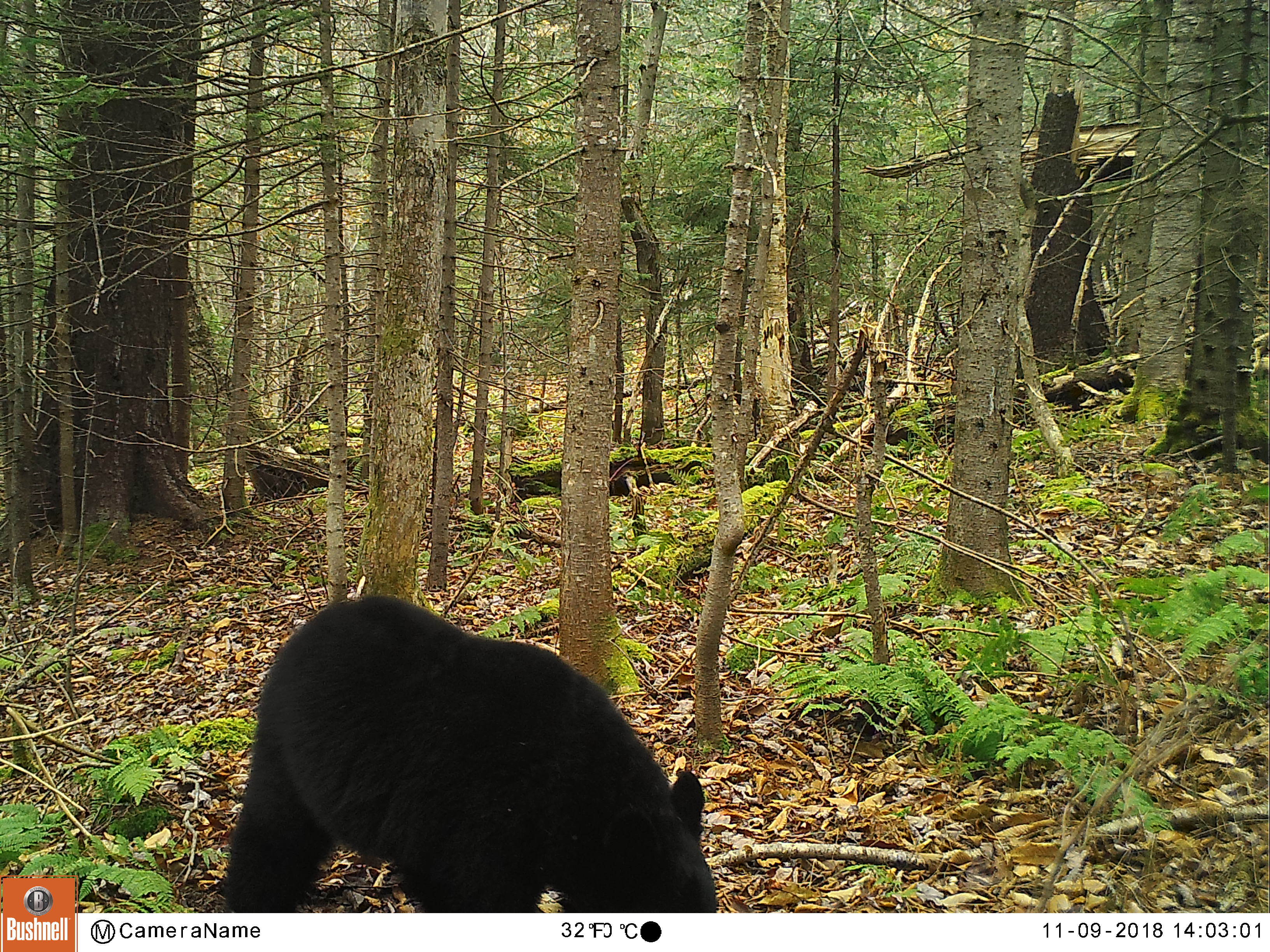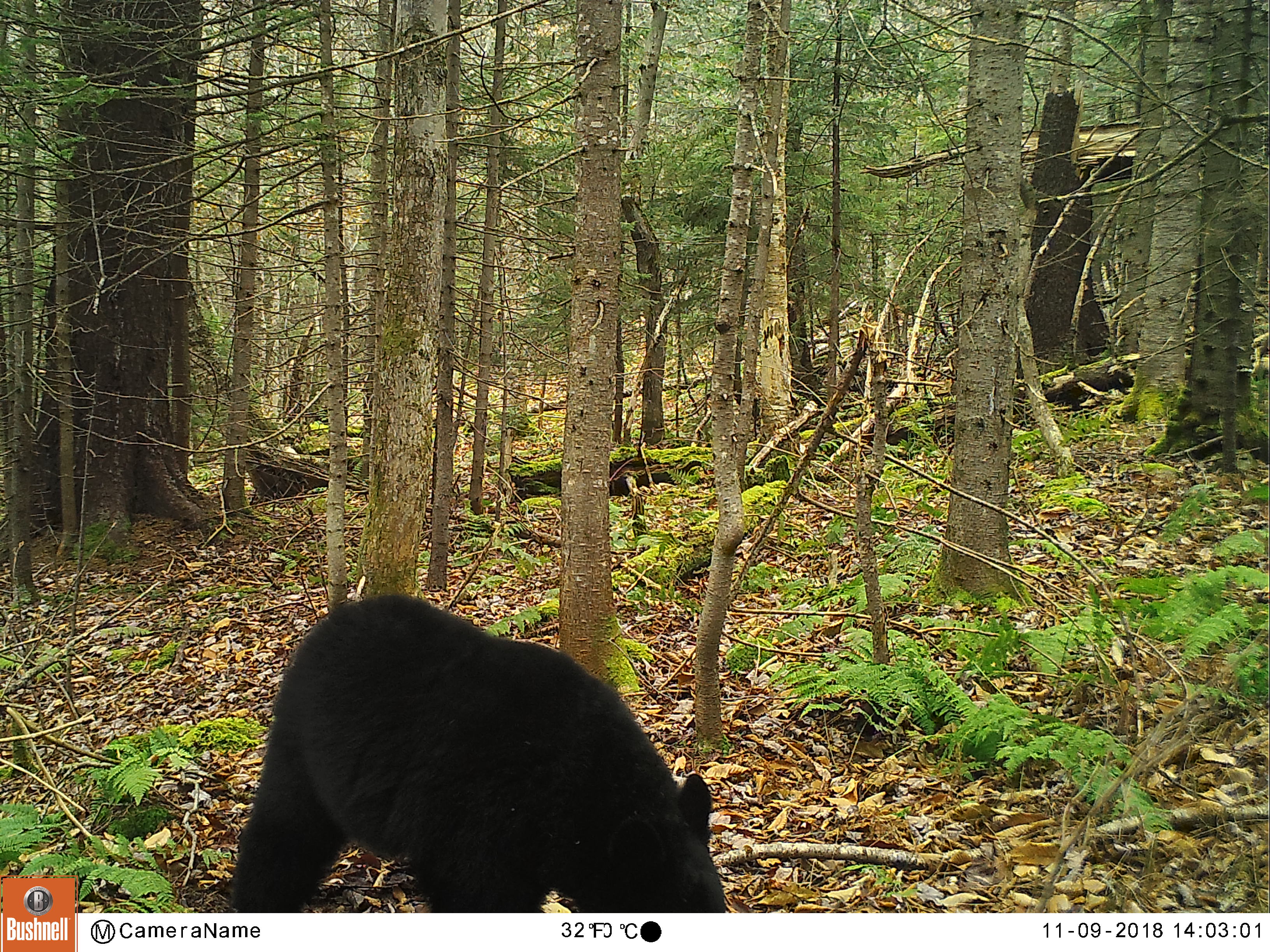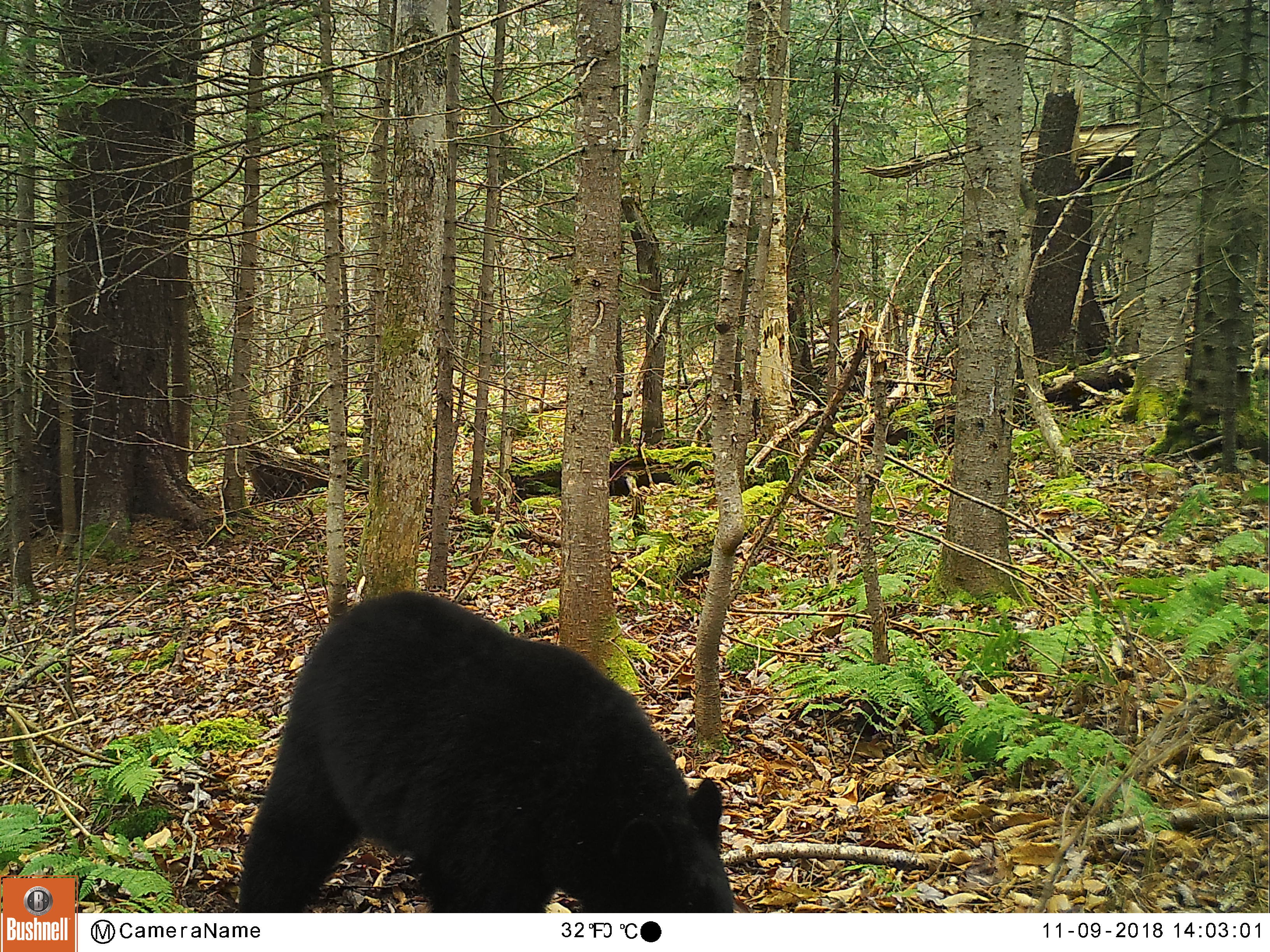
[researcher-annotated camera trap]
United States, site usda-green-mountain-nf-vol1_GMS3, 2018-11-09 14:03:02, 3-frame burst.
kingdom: Animalia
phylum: Chordata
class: Mammalia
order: Carnivora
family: Ursidae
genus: Ursus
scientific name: Ursus americanus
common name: black bear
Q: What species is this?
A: Black bear (Ursus americanus).